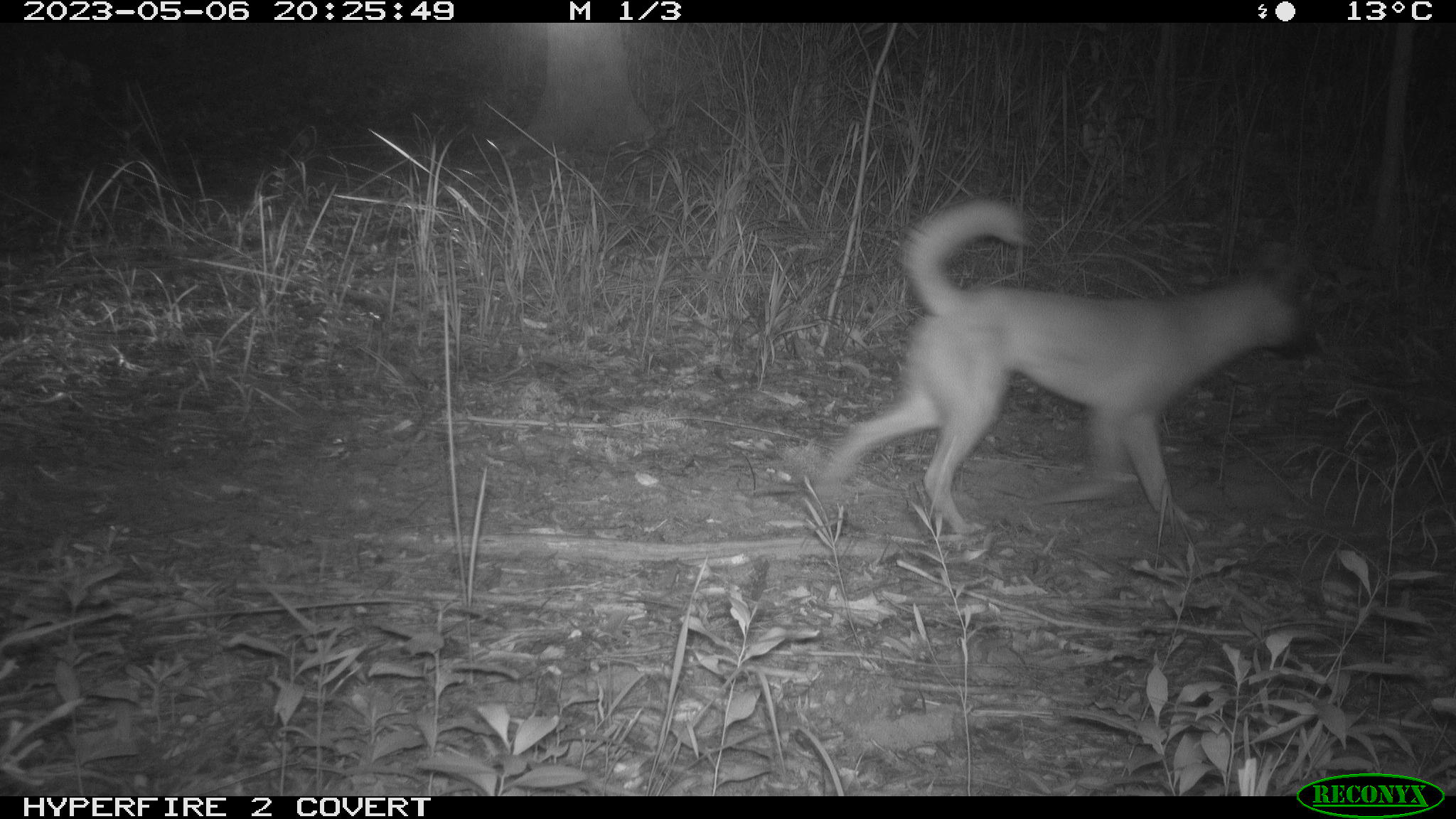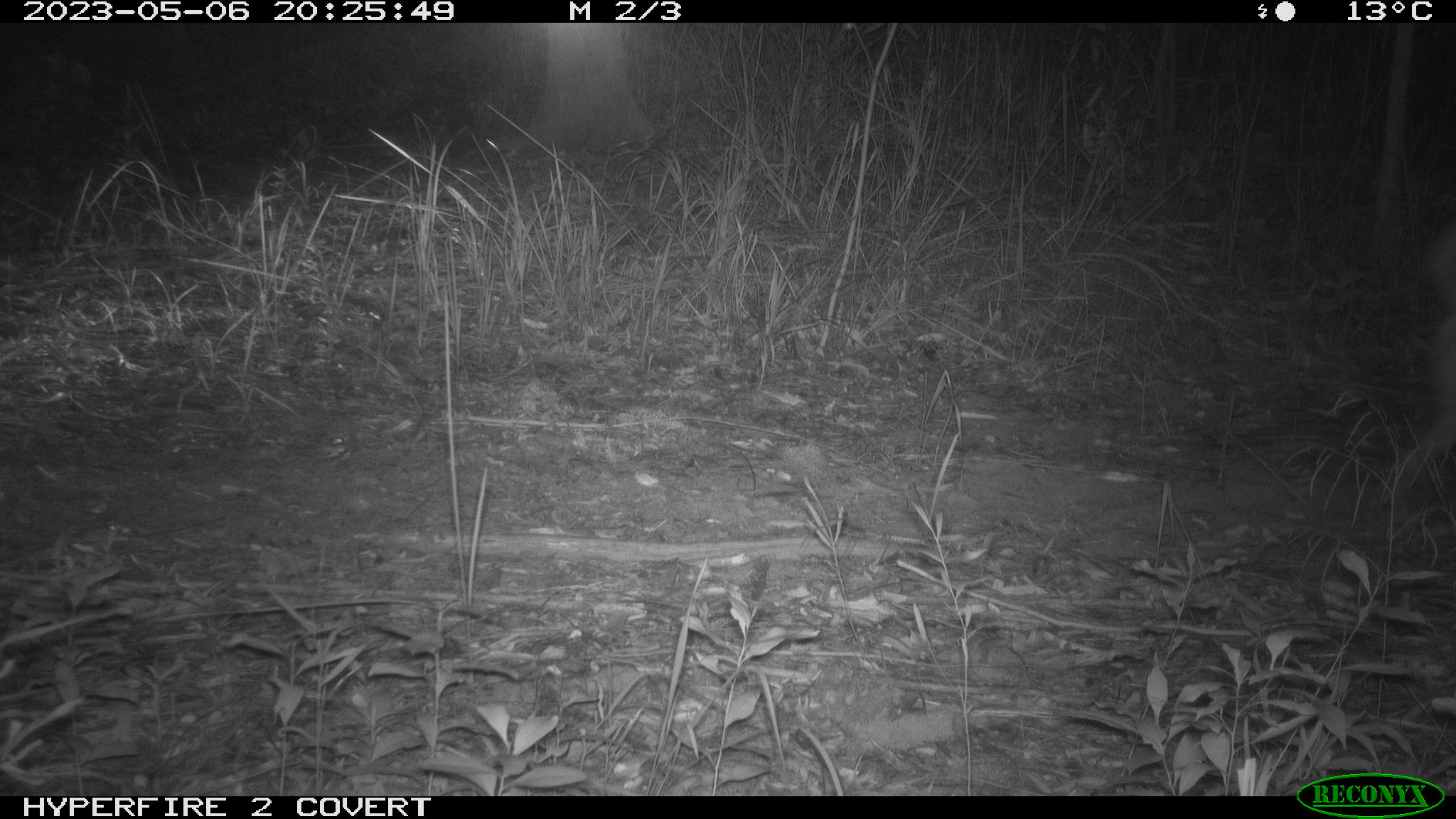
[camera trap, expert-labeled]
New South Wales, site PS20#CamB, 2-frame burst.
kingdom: Animalia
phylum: Chordata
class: Mammalia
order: Carnivora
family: Canidae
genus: Canis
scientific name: Canis familiaris dingo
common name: dingo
Dingo (Canis familiaris dingo).